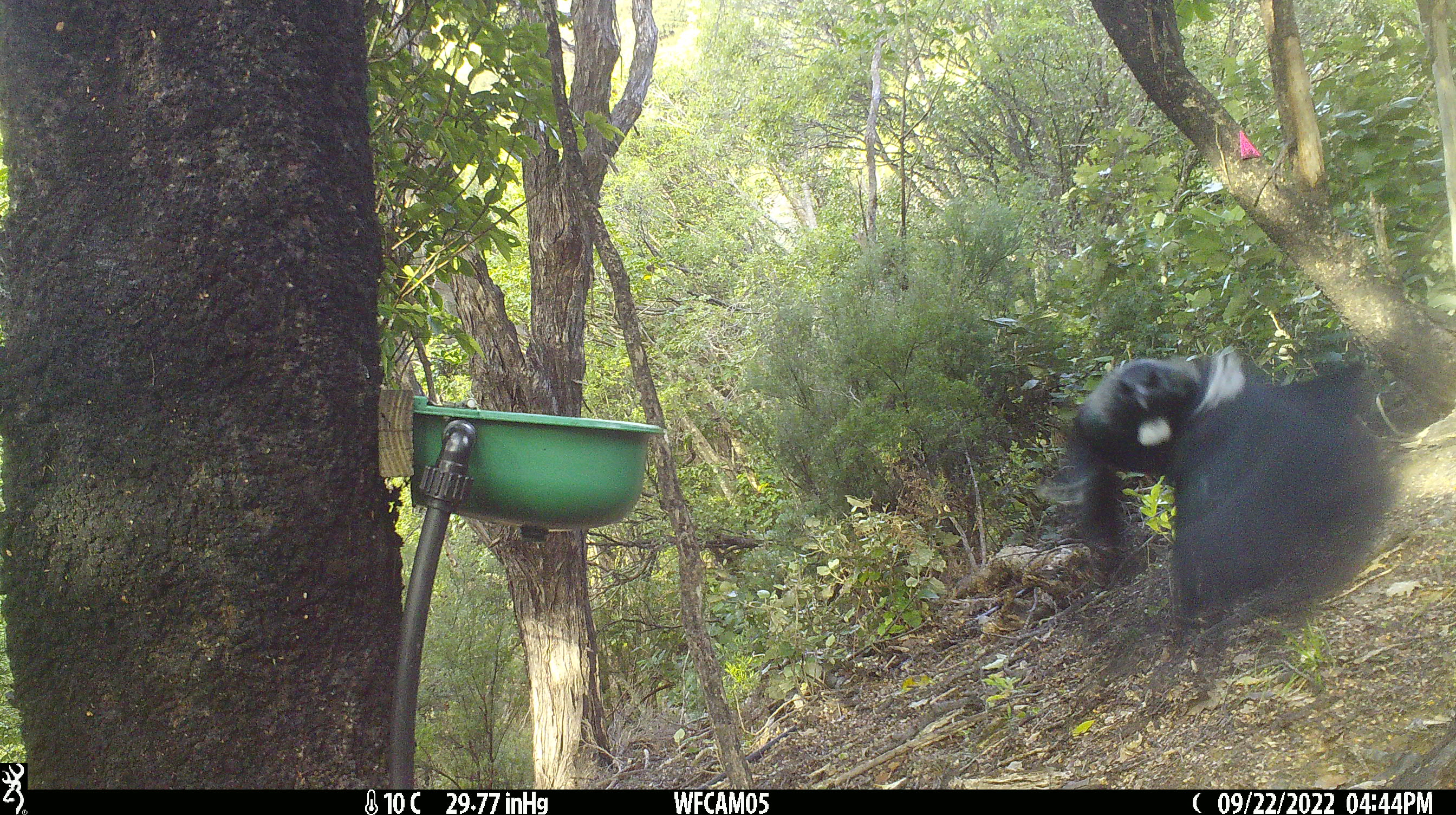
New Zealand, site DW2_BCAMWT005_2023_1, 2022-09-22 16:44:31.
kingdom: Animalia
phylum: Chordata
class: Aves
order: Passeriformes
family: Meliphagidae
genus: Prosthemadera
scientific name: Prosthemadera novaeseelandiae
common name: tui